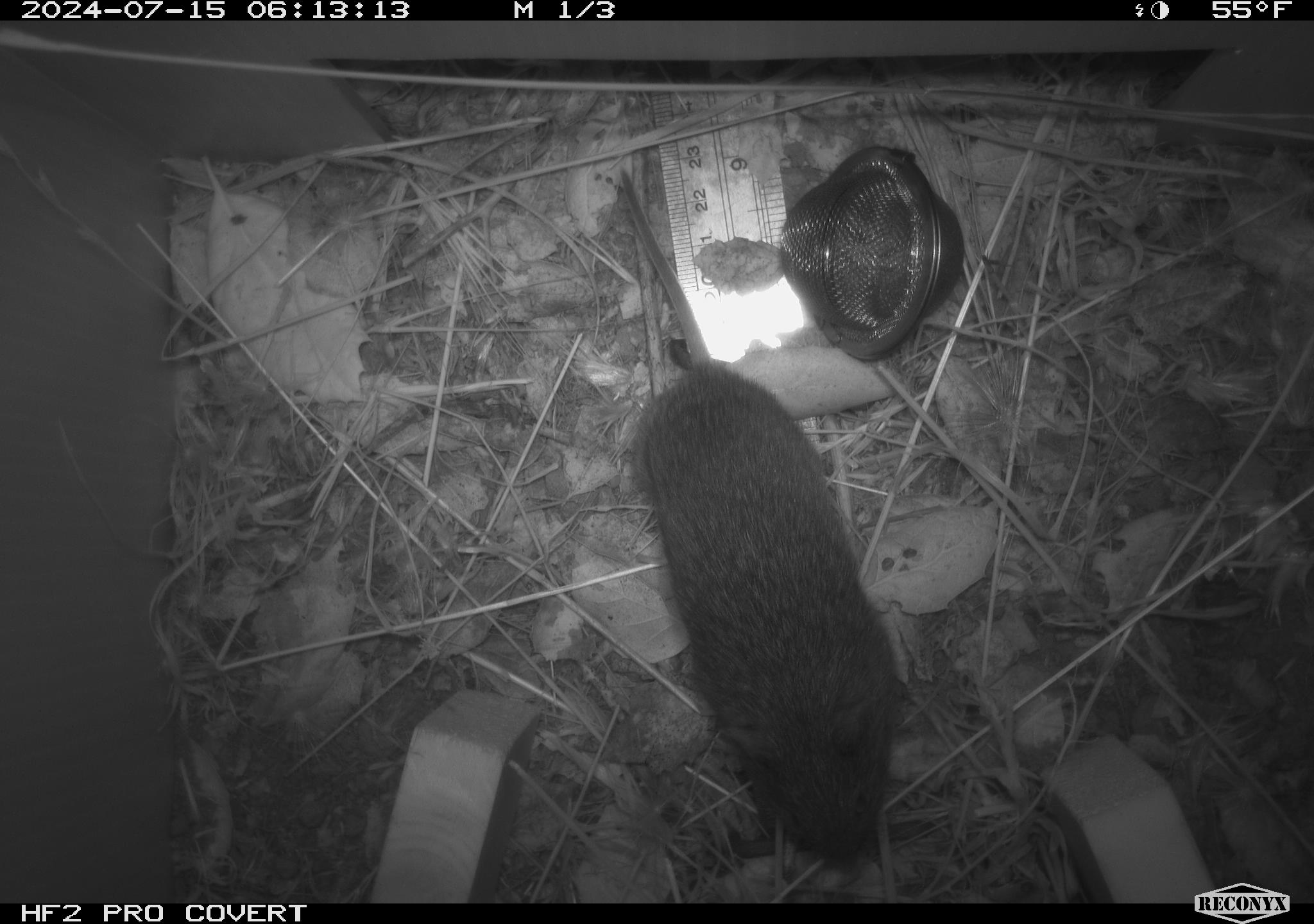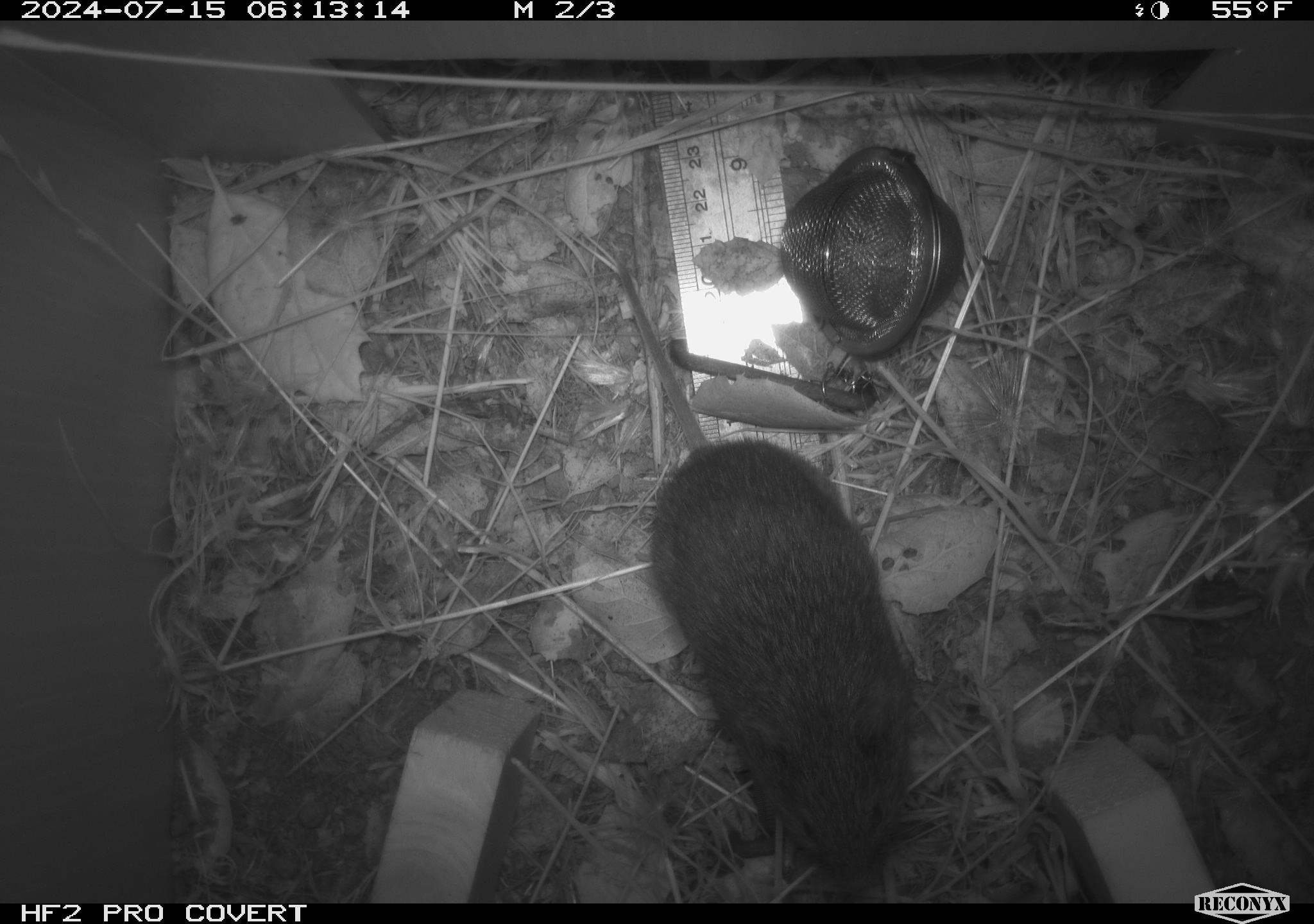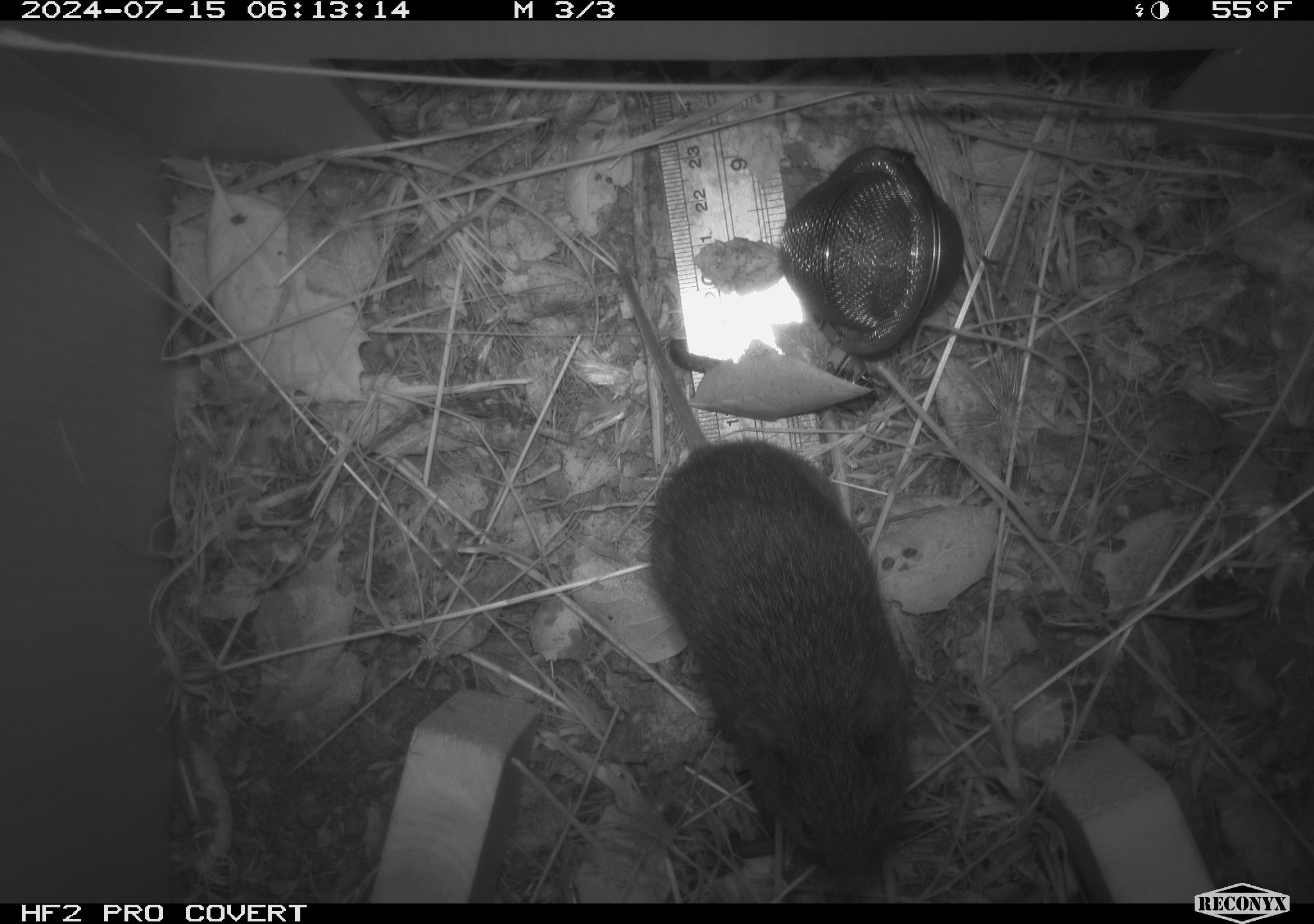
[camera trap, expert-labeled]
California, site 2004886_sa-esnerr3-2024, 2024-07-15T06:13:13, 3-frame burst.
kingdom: Animalia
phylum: Chordata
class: Mammalia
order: Rodentia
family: Cricetidae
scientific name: Cricetidae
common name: hamsters, voles, lemmings, and allies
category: cricetidae family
Cricetidae family (hamsters, voles, lemmings, and allies) (Cricetidae).